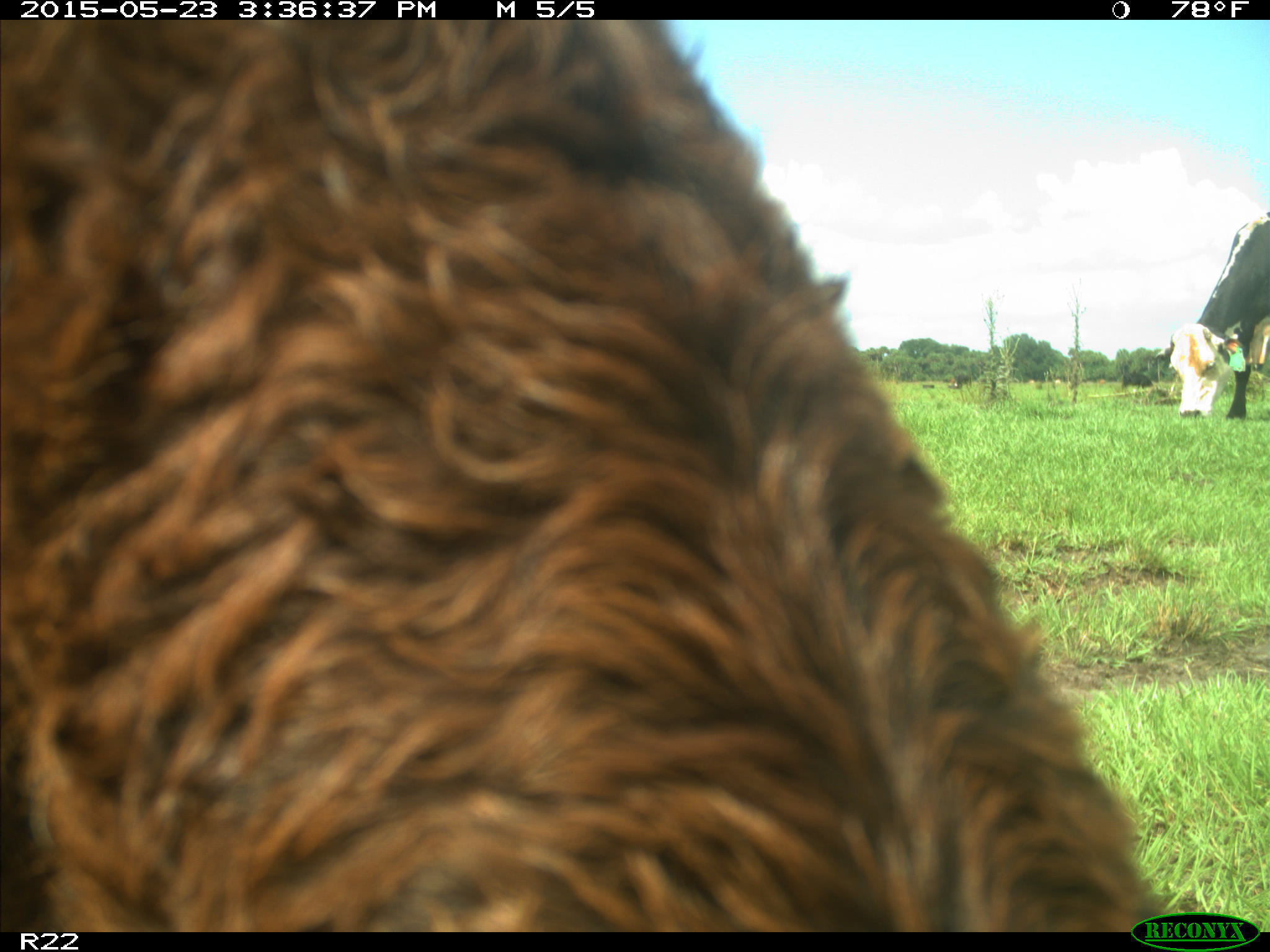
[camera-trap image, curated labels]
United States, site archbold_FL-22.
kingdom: Animalia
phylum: Chordata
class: Mammalia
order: Artiodactyla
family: Bovidae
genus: Bos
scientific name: Bos taurus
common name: domestic cow